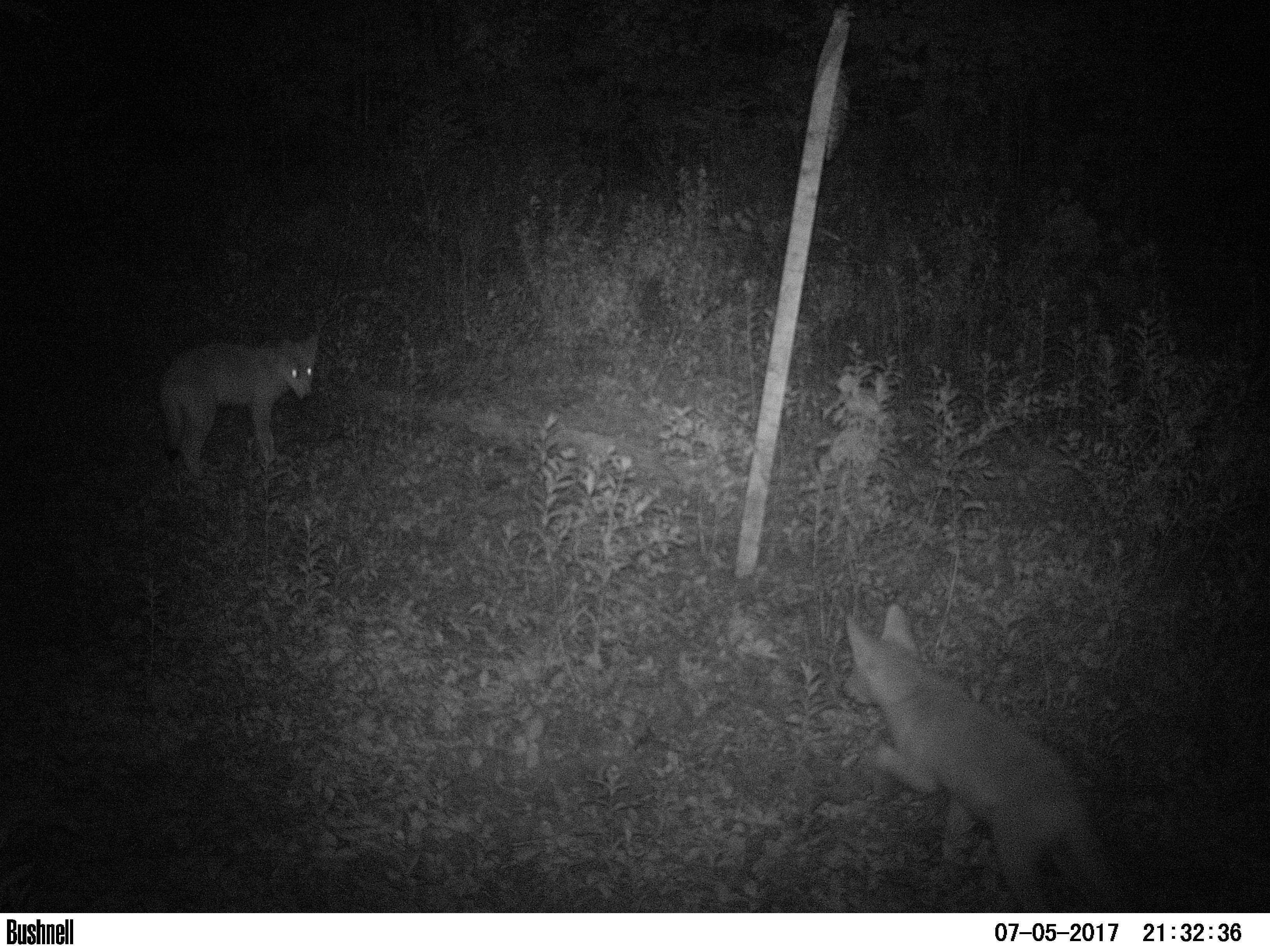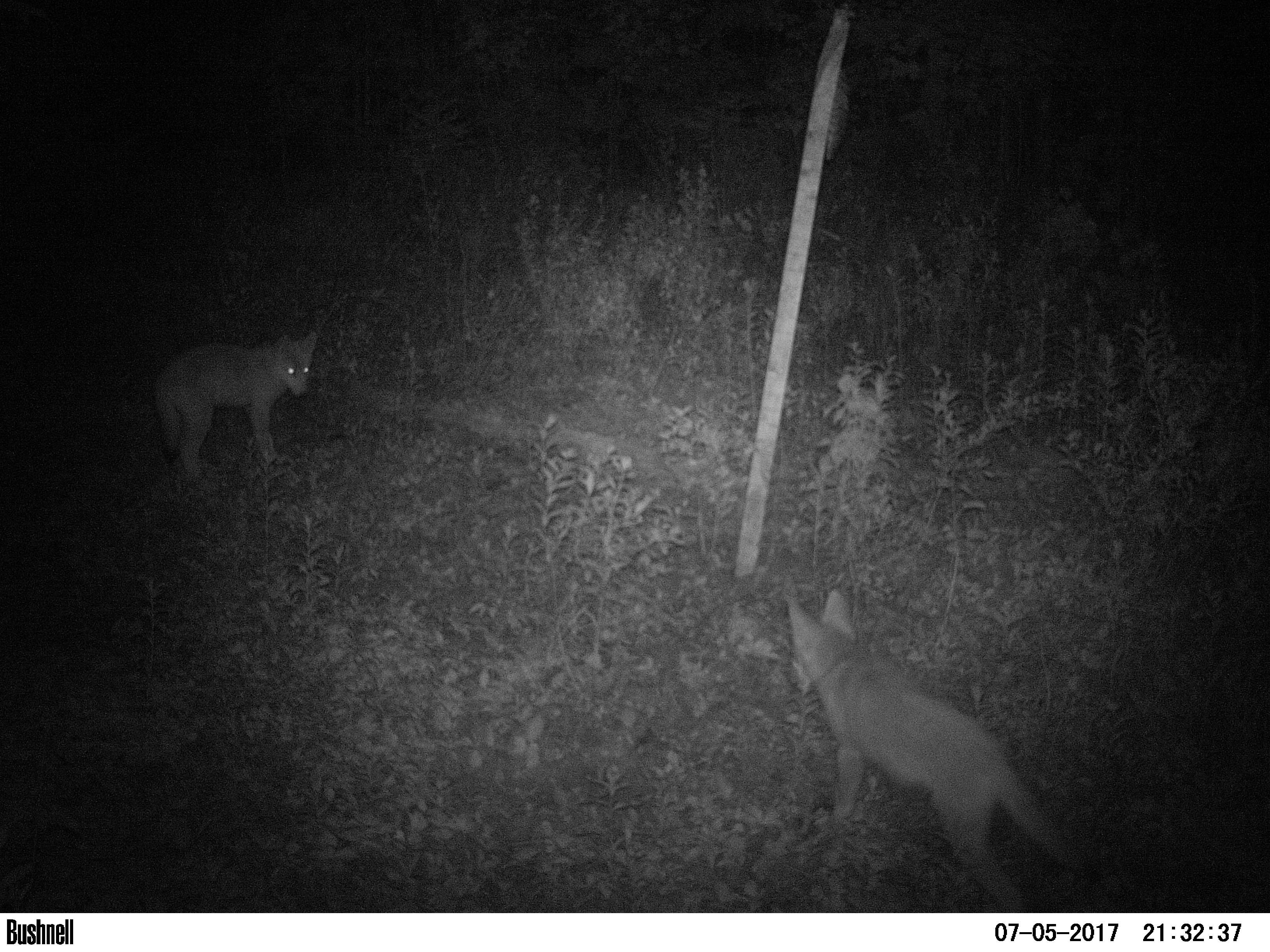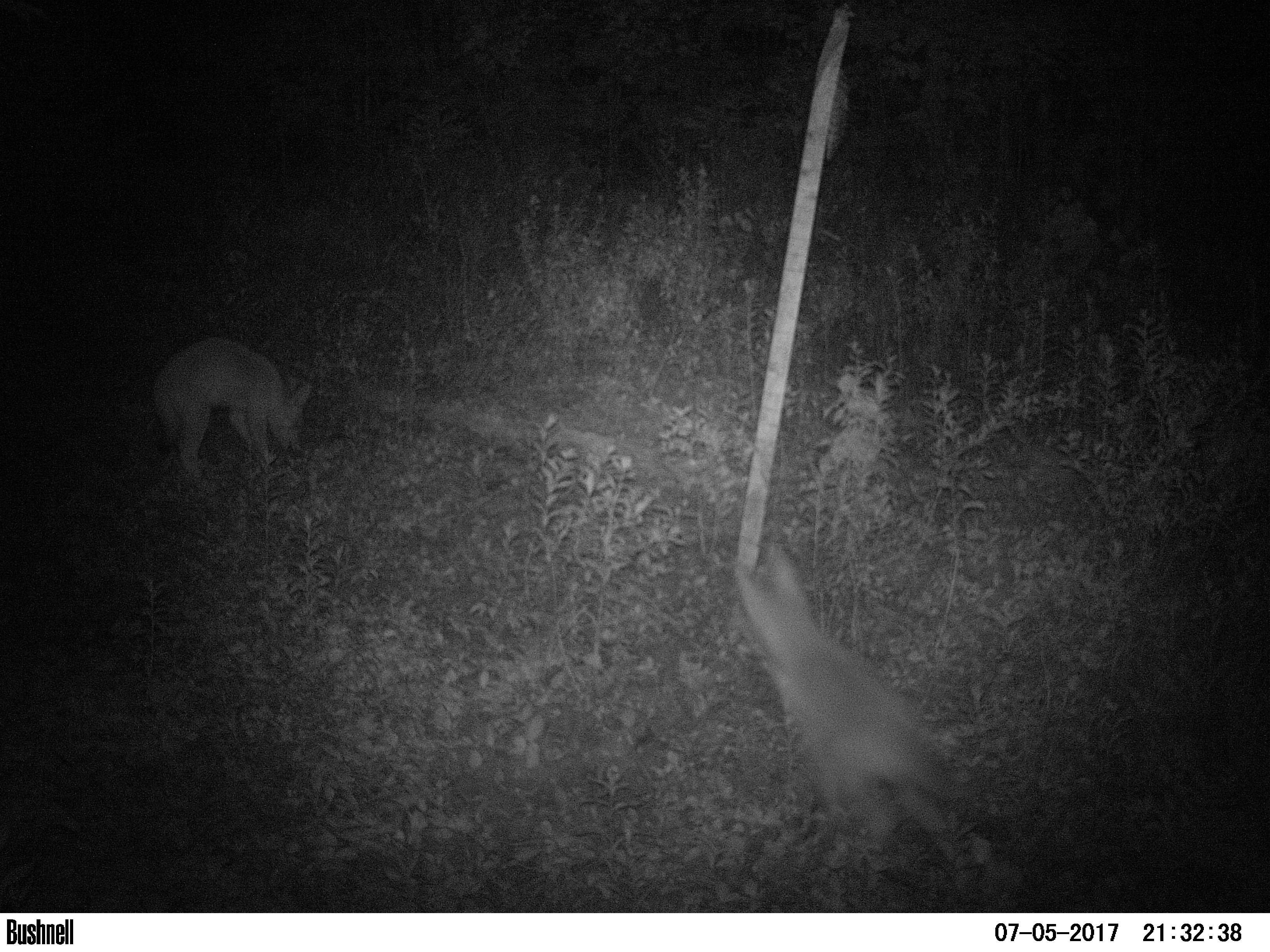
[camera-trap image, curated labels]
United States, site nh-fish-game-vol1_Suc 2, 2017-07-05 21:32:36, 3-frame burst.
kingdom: Animalia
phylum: Chordata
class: Mammalia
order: Carnivora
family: Canidae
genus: Canis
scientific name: Canis latrans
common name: coyote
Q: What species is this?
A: Coyote (Canis latrans).